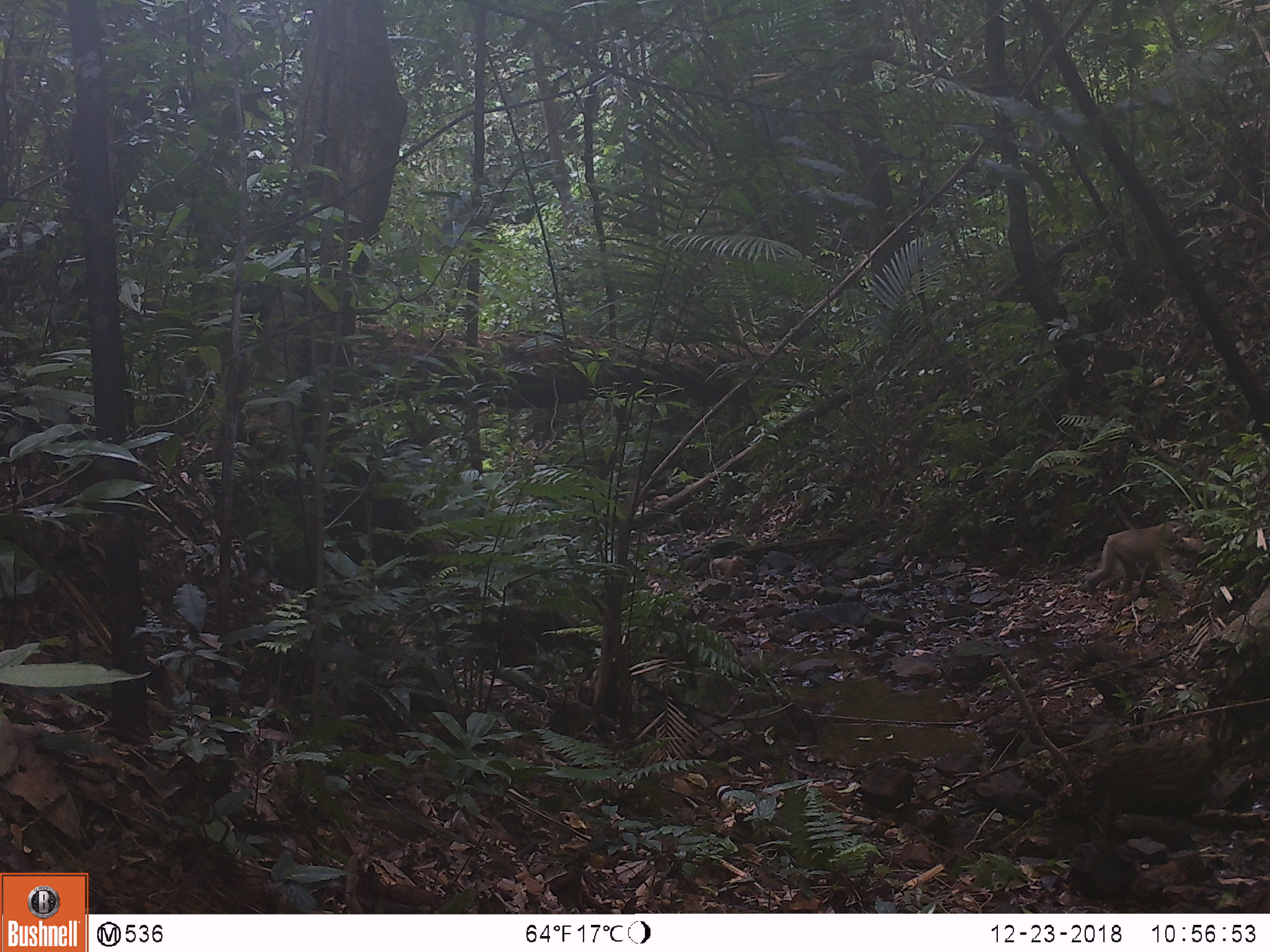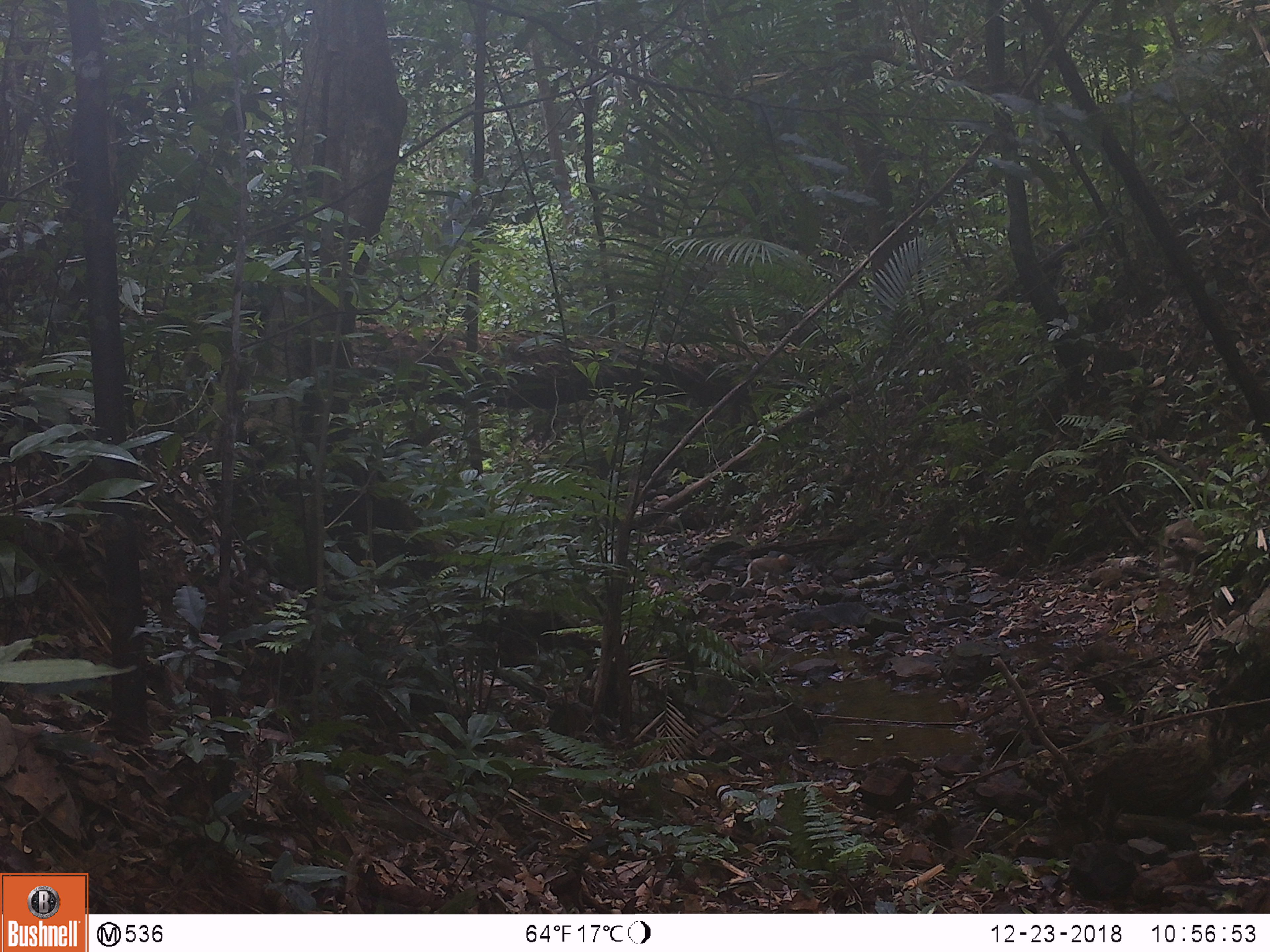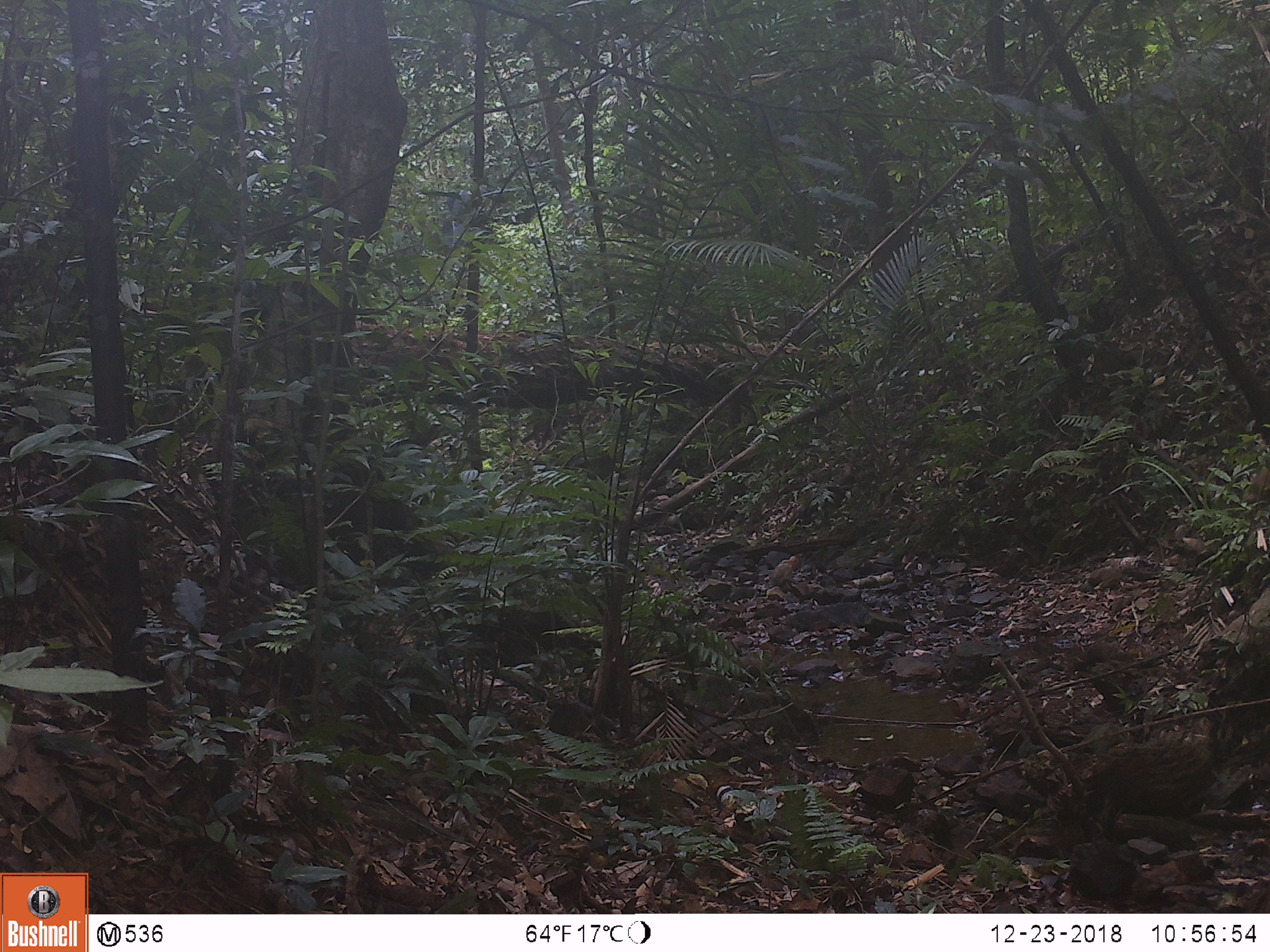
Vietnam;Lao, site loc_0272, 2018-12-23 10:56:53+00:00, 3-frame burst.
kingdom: Animalia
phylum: Chordata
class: Mammalia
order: Primates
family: Cercopithecidae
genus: Macaca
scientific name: Macaca nemestrina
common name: pig-tailed macaque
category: pig tailed macaque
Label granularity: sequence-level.